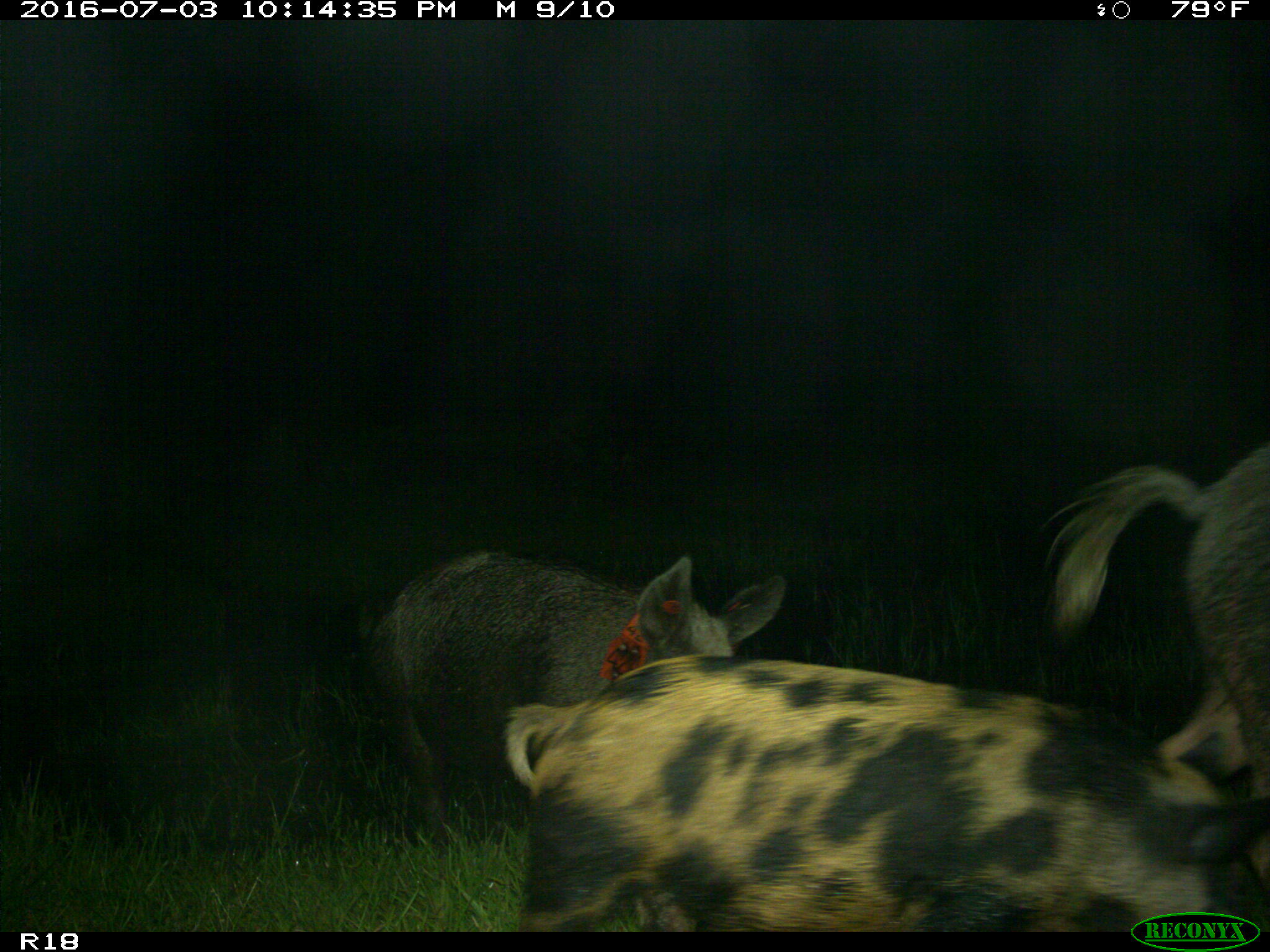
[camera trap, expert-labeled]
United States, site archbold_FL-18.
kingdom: Animalia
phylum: Chordata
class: Mammalia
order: Artiodactyla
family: Suidae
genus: Sus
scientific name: Sus scrofa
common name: wild boar